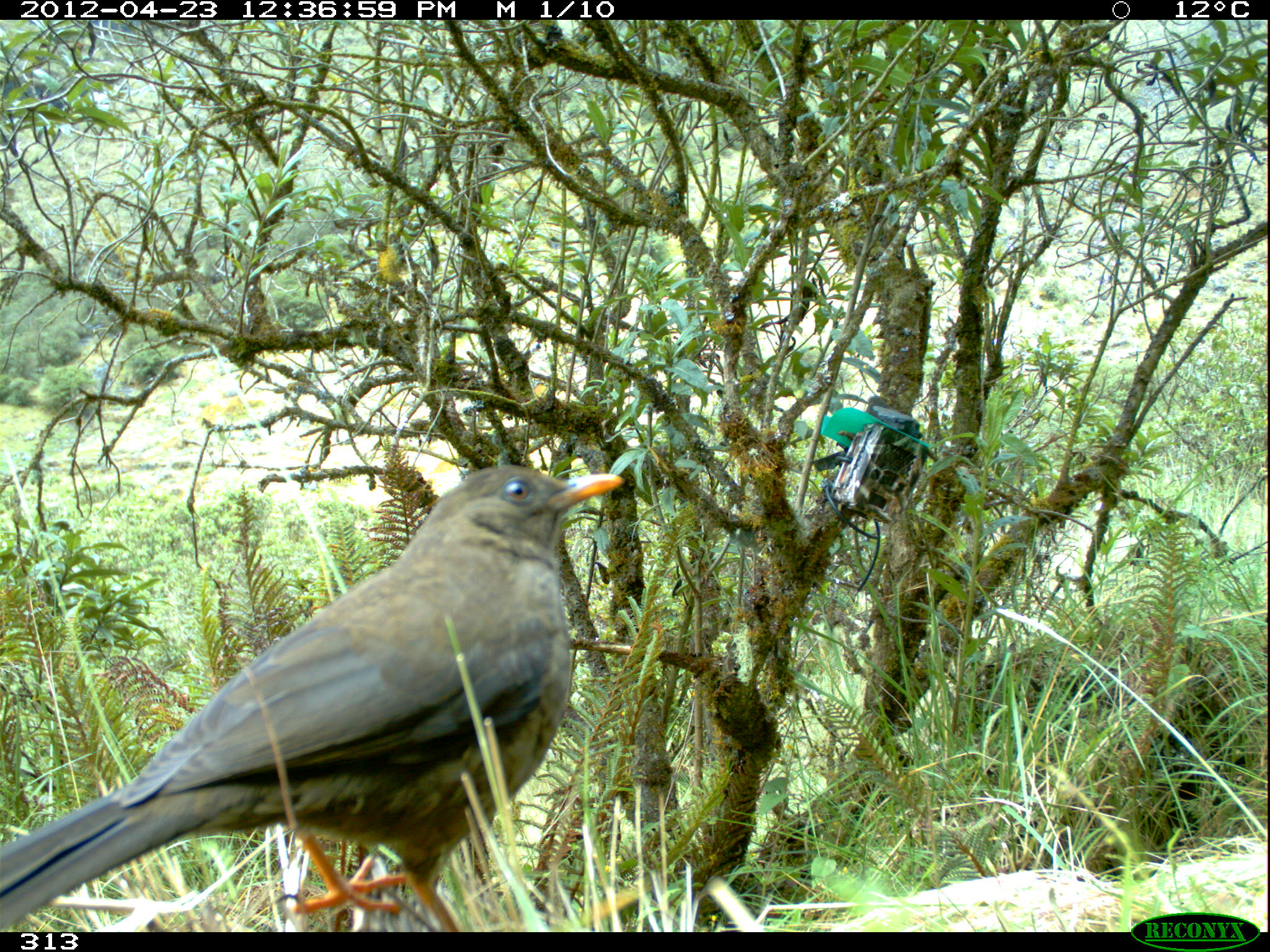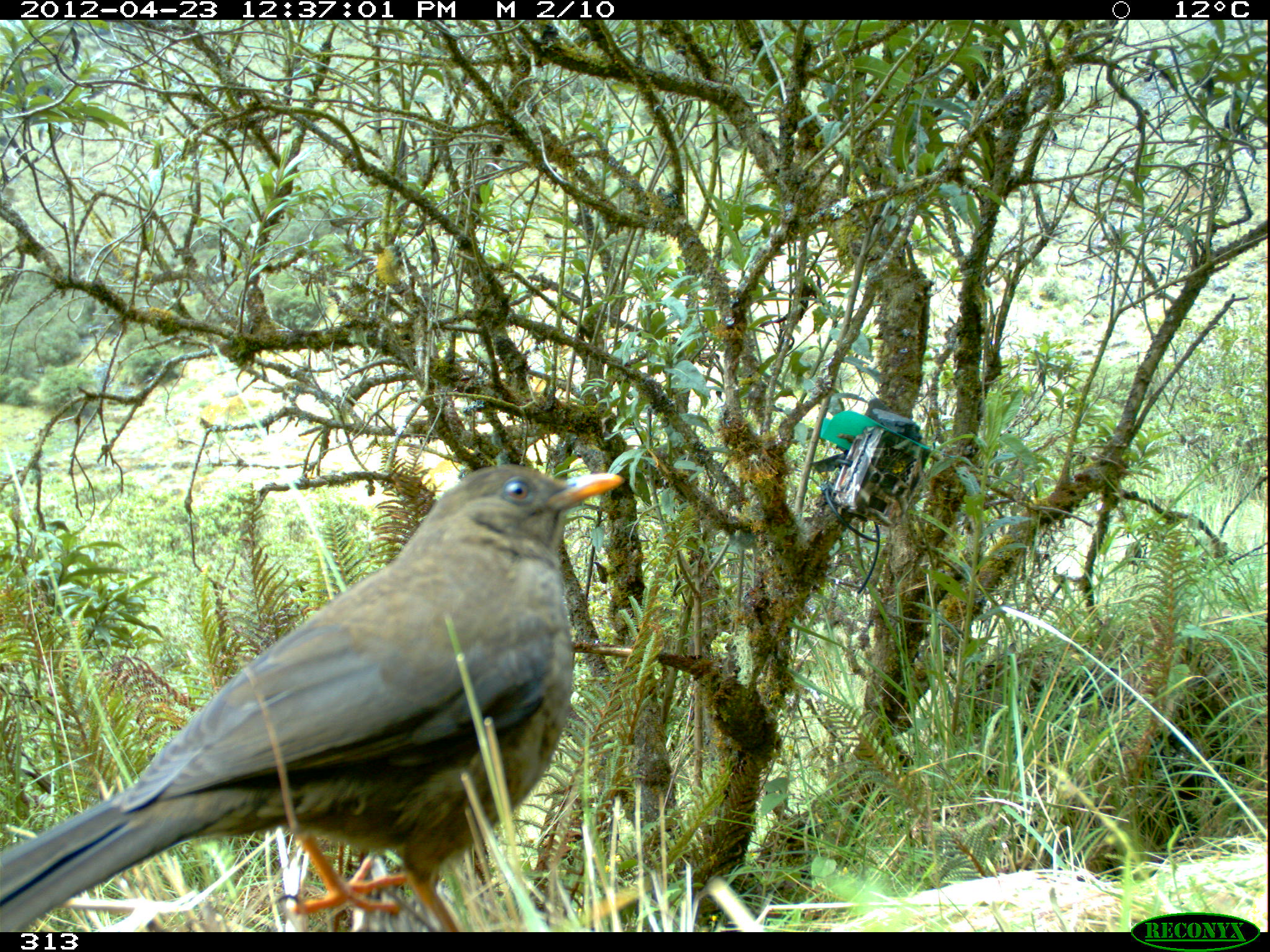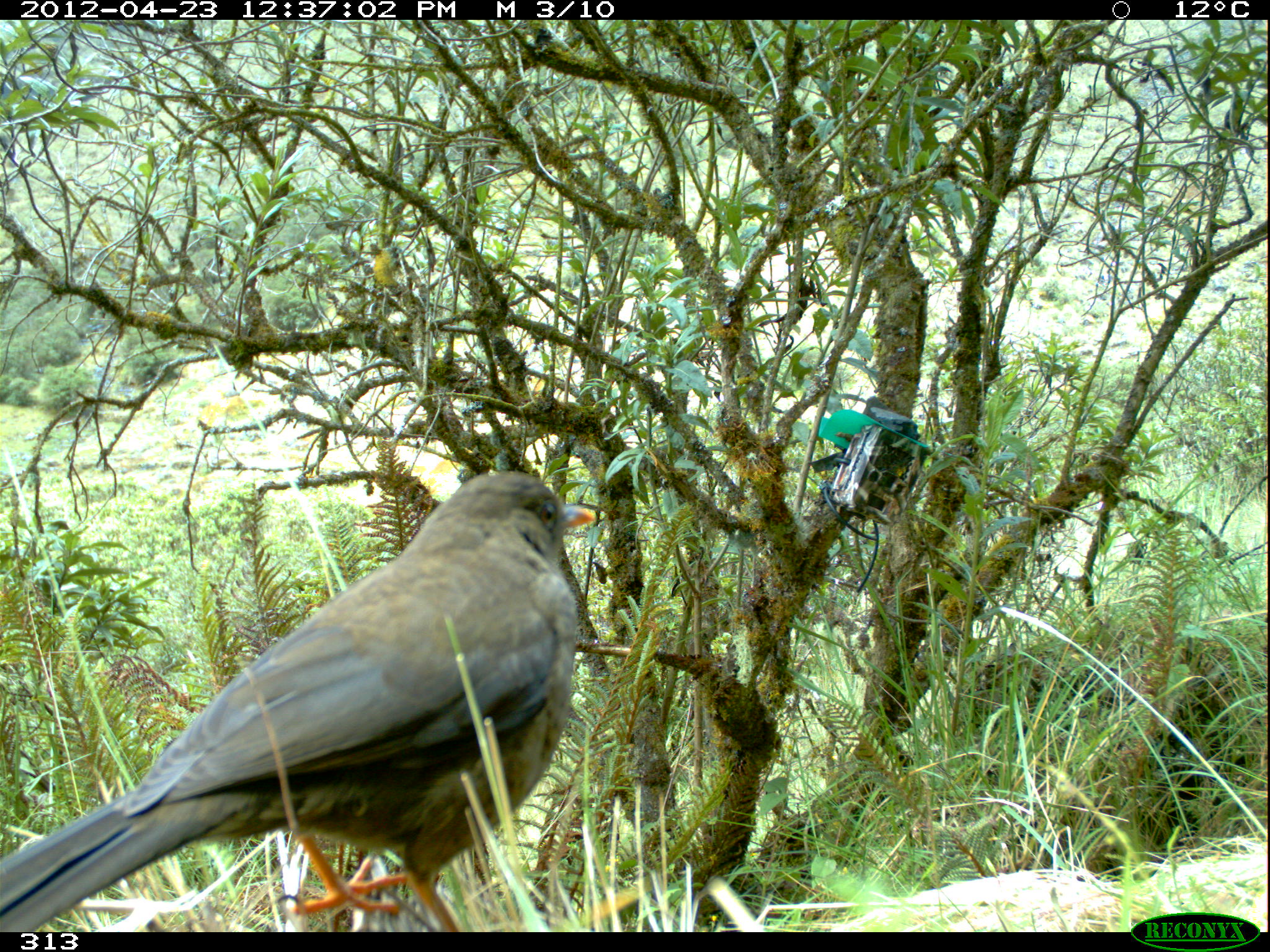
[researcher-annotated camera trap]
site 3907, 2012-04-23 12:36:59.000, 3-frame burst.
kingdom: Animalia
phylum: Chordata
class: Aves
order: Passeriformes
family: Turdidae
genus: Turdus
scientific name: Turdus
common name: true thrushes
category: turdus sp